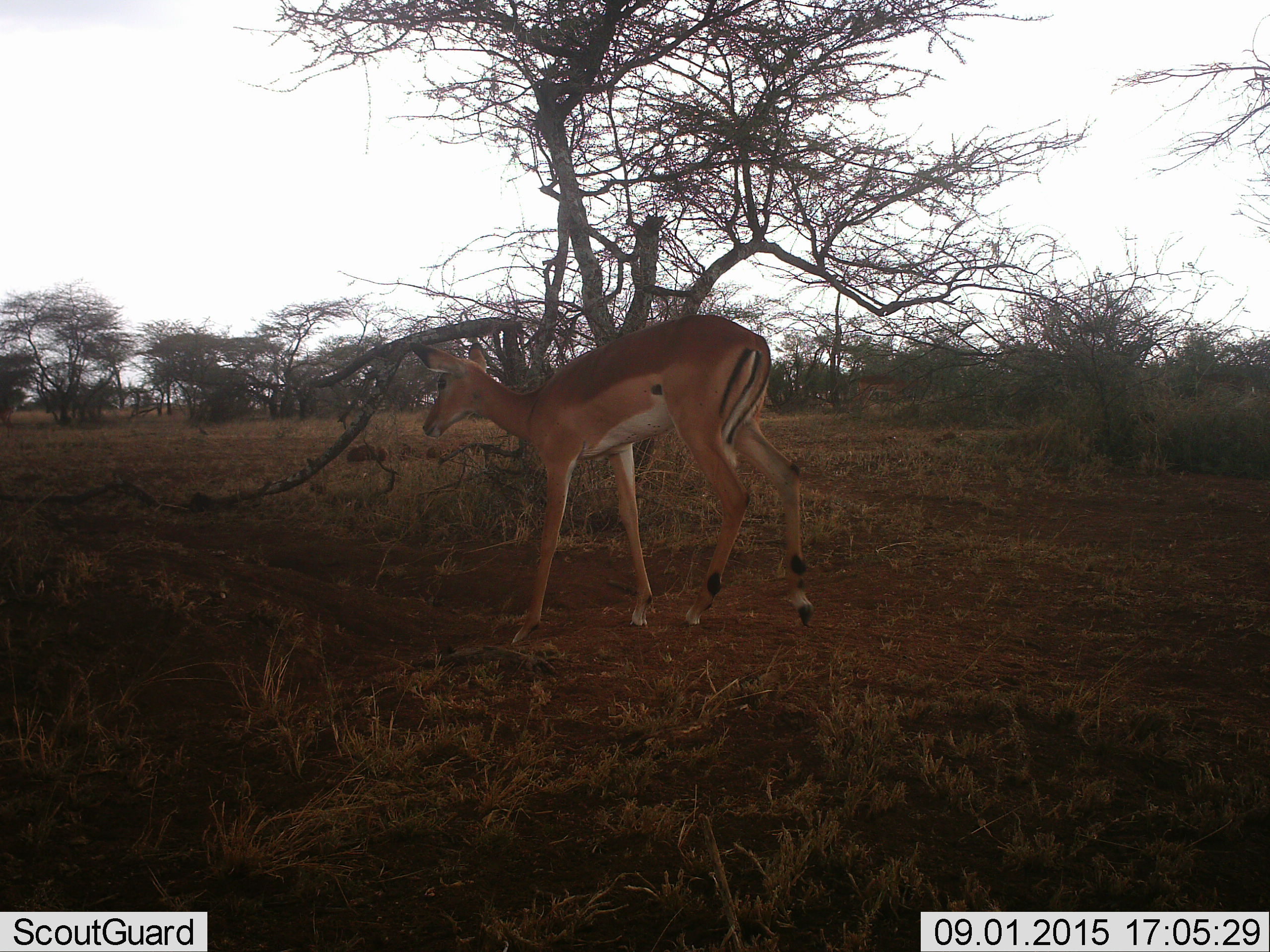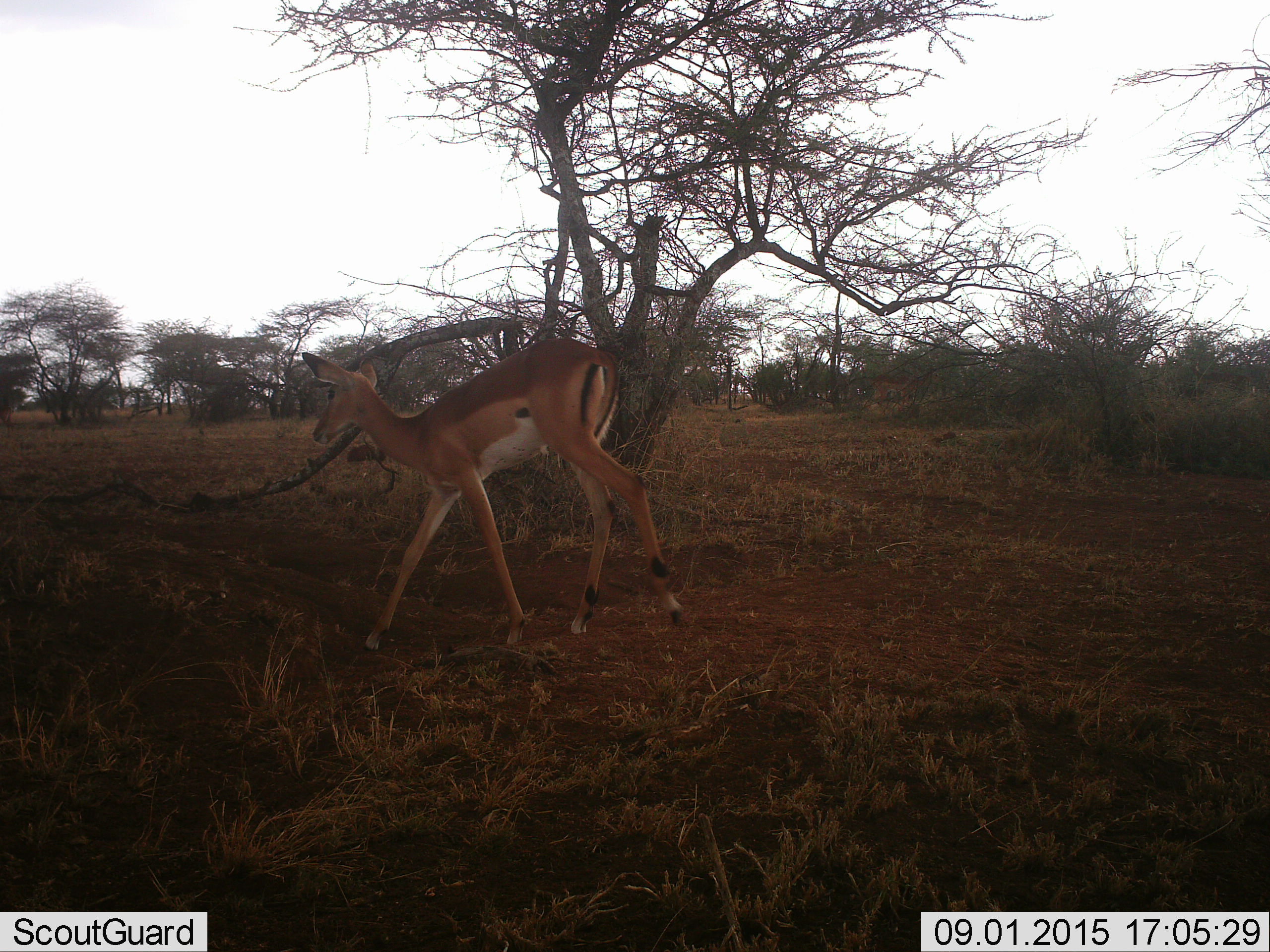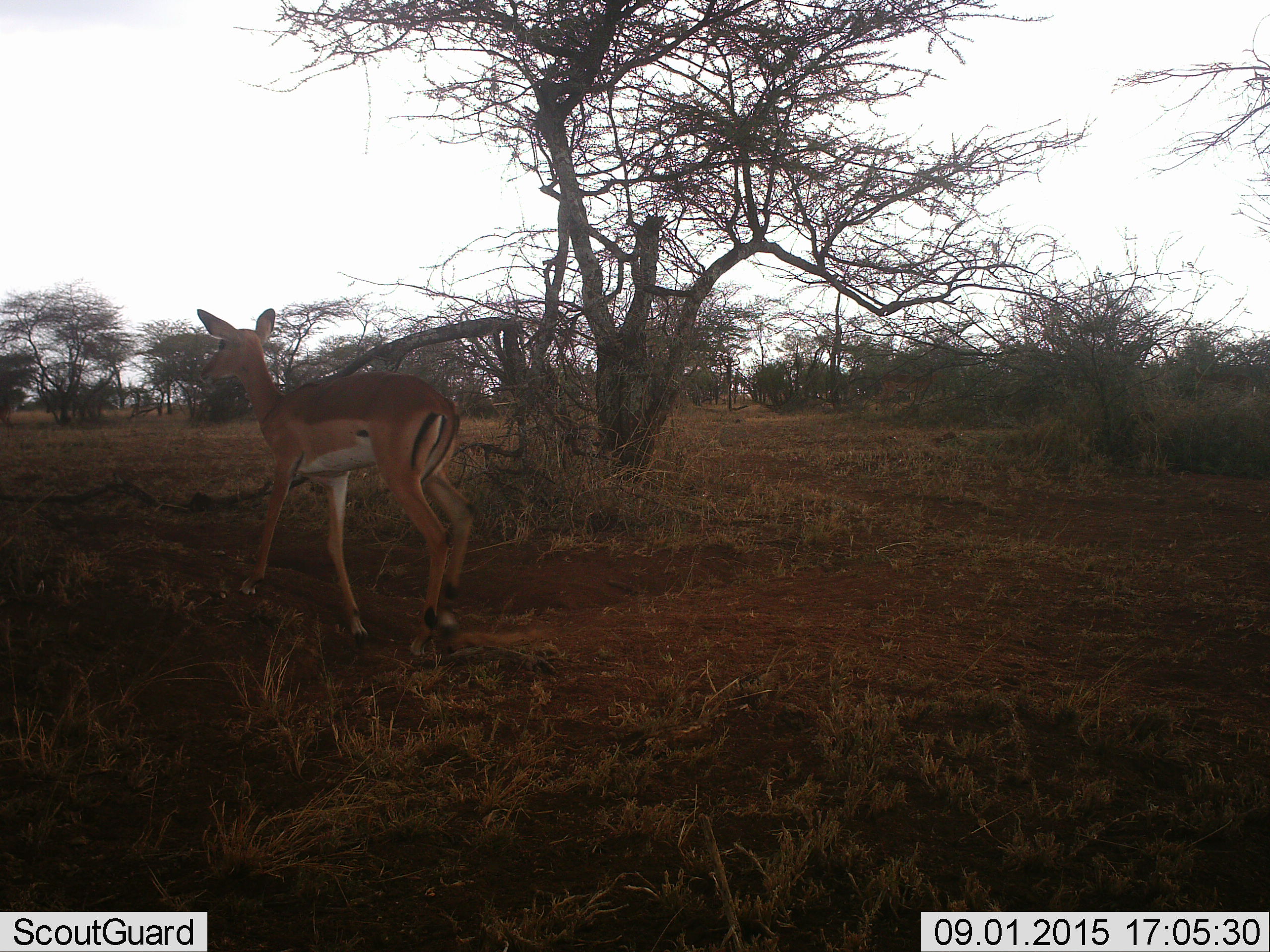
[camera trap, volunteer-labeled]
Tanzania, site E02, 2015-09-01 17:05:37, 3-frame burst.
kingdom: Animalia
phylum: Chordata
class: Mammalia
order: Artiodactyla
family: Bovidae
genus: Aepyceros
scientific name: Aepyceros melampus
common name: impala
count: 1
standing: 17%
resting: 0%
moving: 100%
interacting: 0%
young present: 25%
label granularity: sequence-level